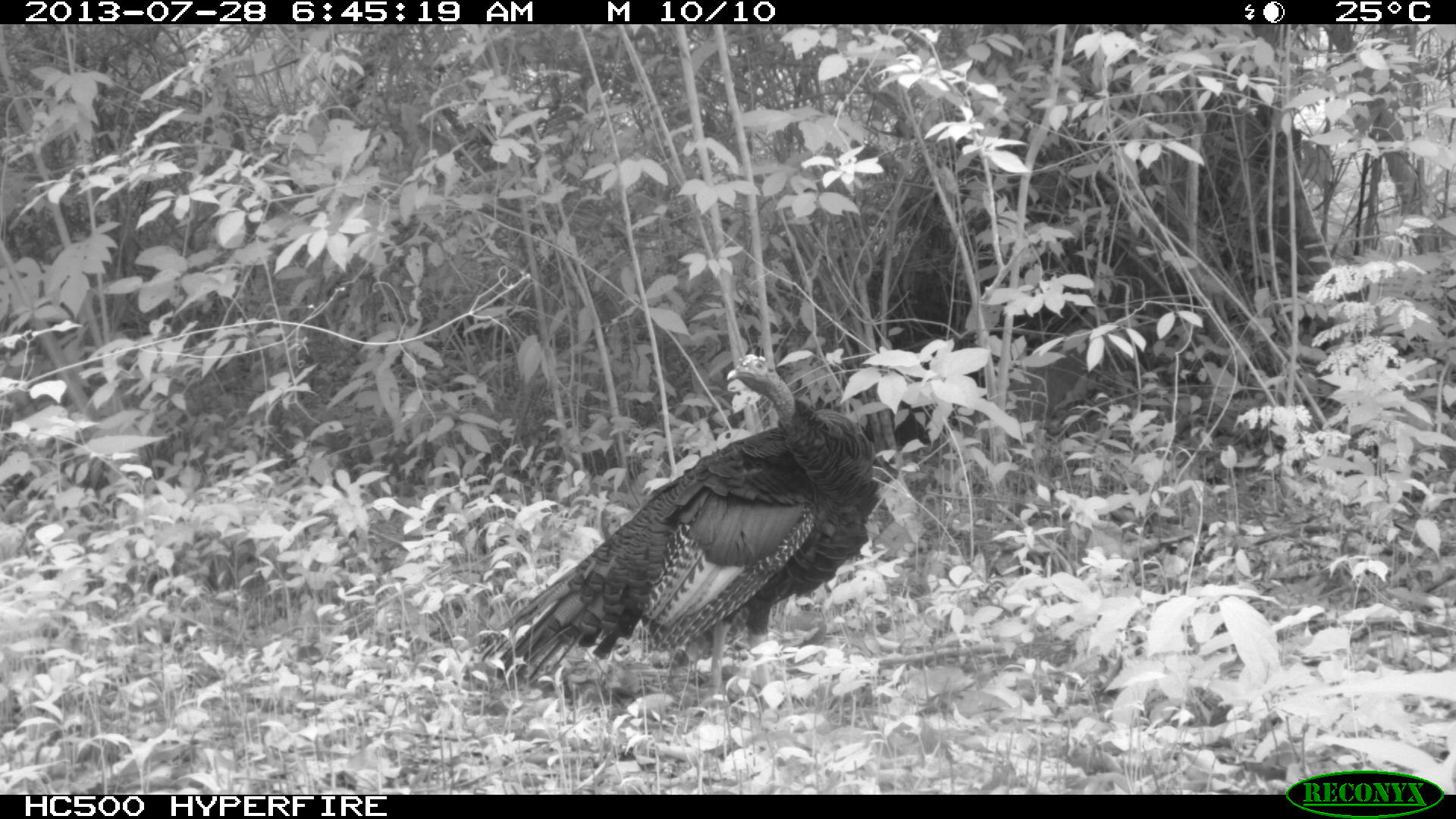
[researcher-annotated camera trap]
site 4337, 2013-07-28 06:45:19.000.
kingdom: Animalia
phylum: Chordata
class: Aves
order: Galliformes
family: Phasianidae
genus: Meleagris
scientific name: Meleagris ocellata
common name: ocellated turkey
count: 1